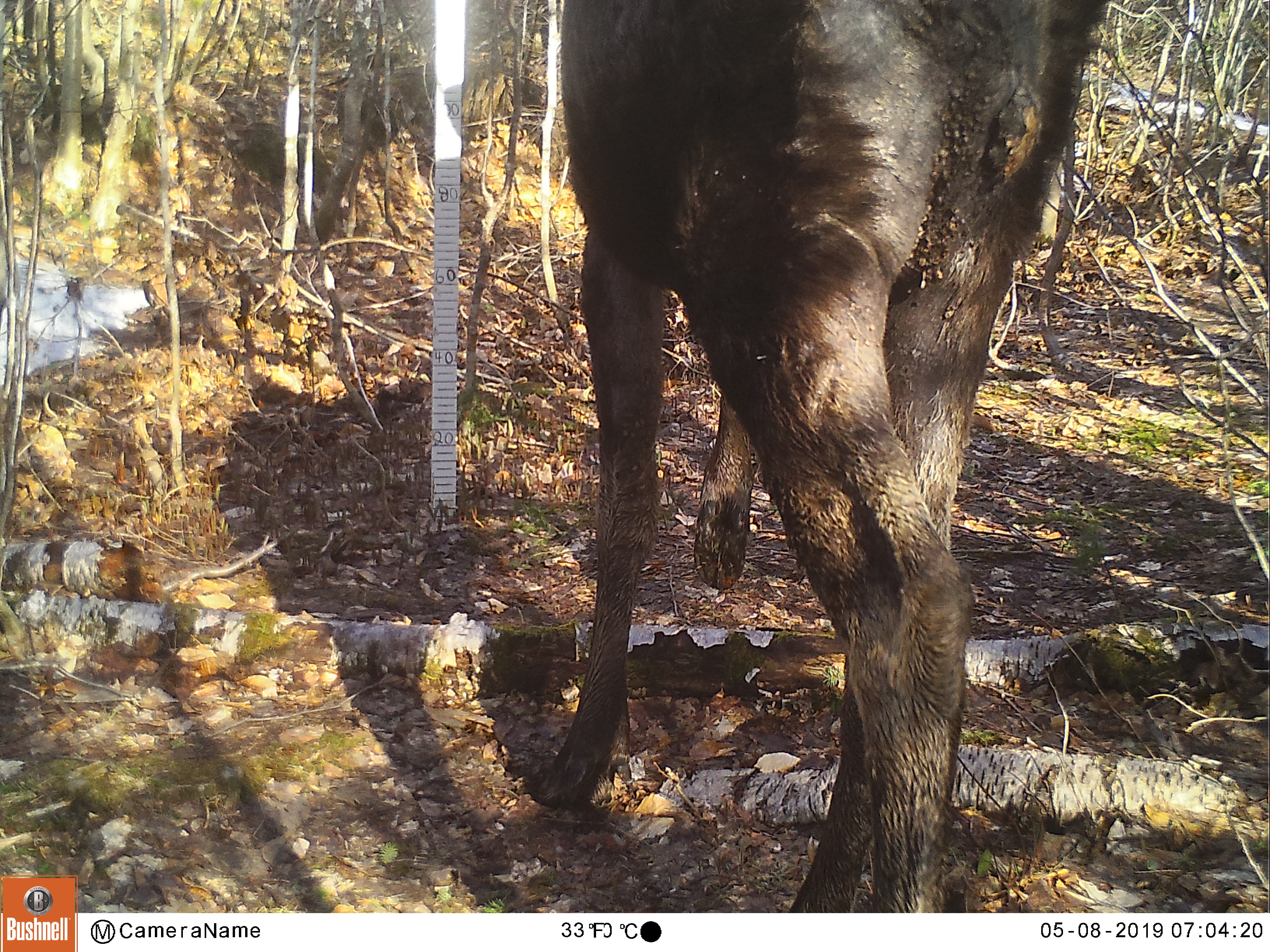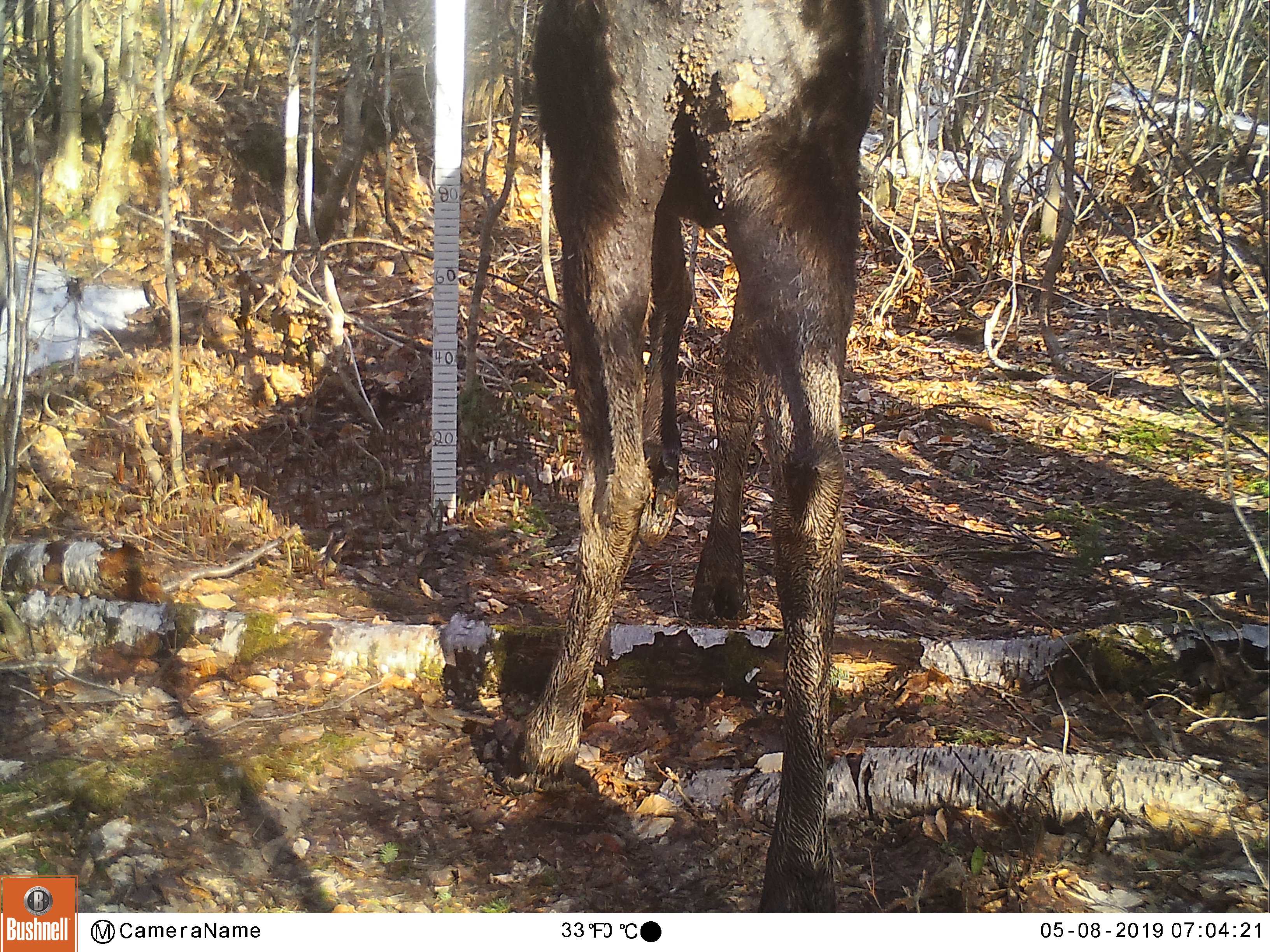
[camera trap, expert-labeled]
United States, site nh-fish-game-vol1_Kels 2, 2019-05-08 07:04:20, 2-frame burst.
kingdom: Animalia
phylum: Chordata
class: Mammalia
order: Artiodactyla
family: Cervidae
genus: Alces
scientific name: Alces alces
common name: moose